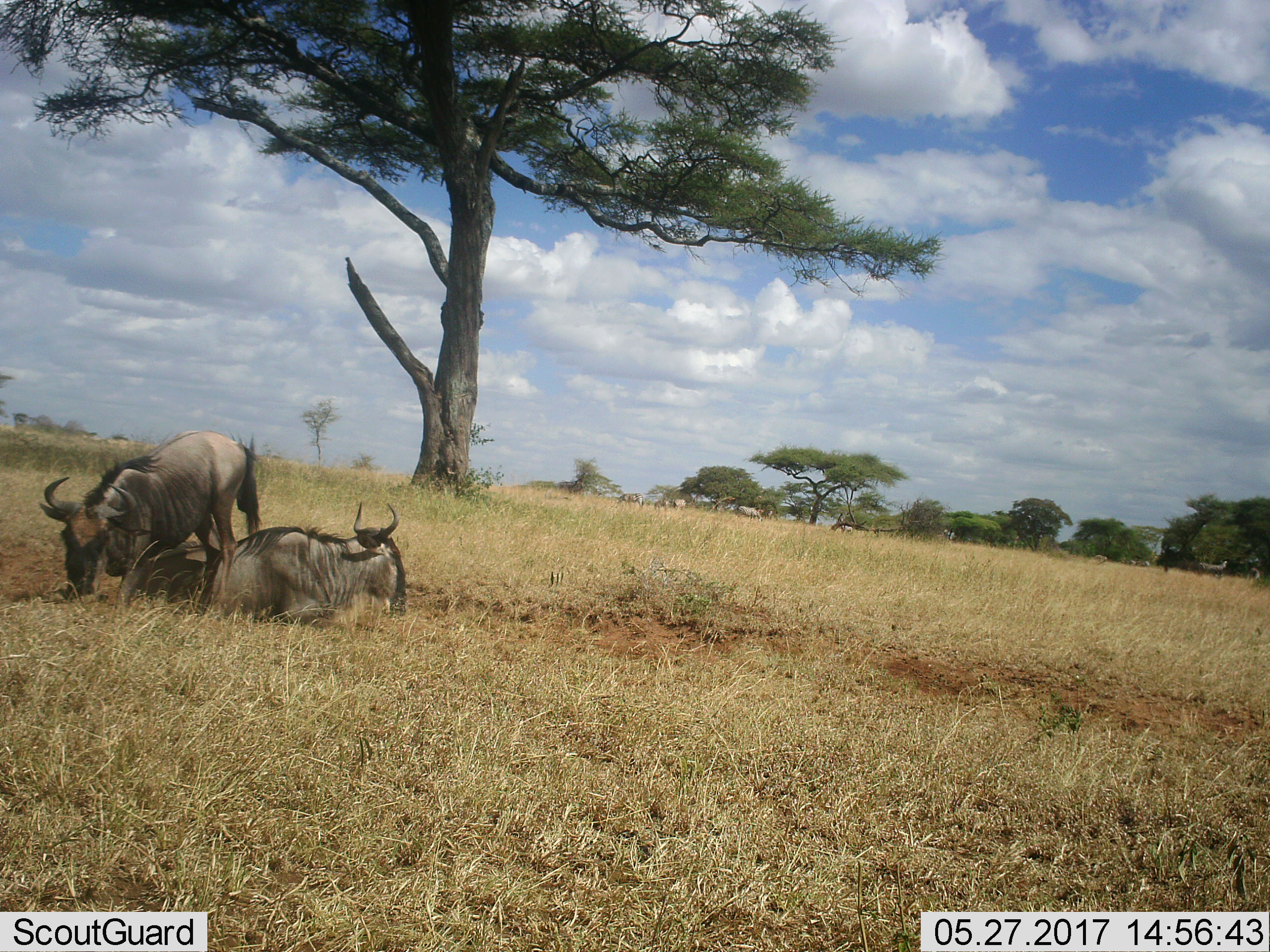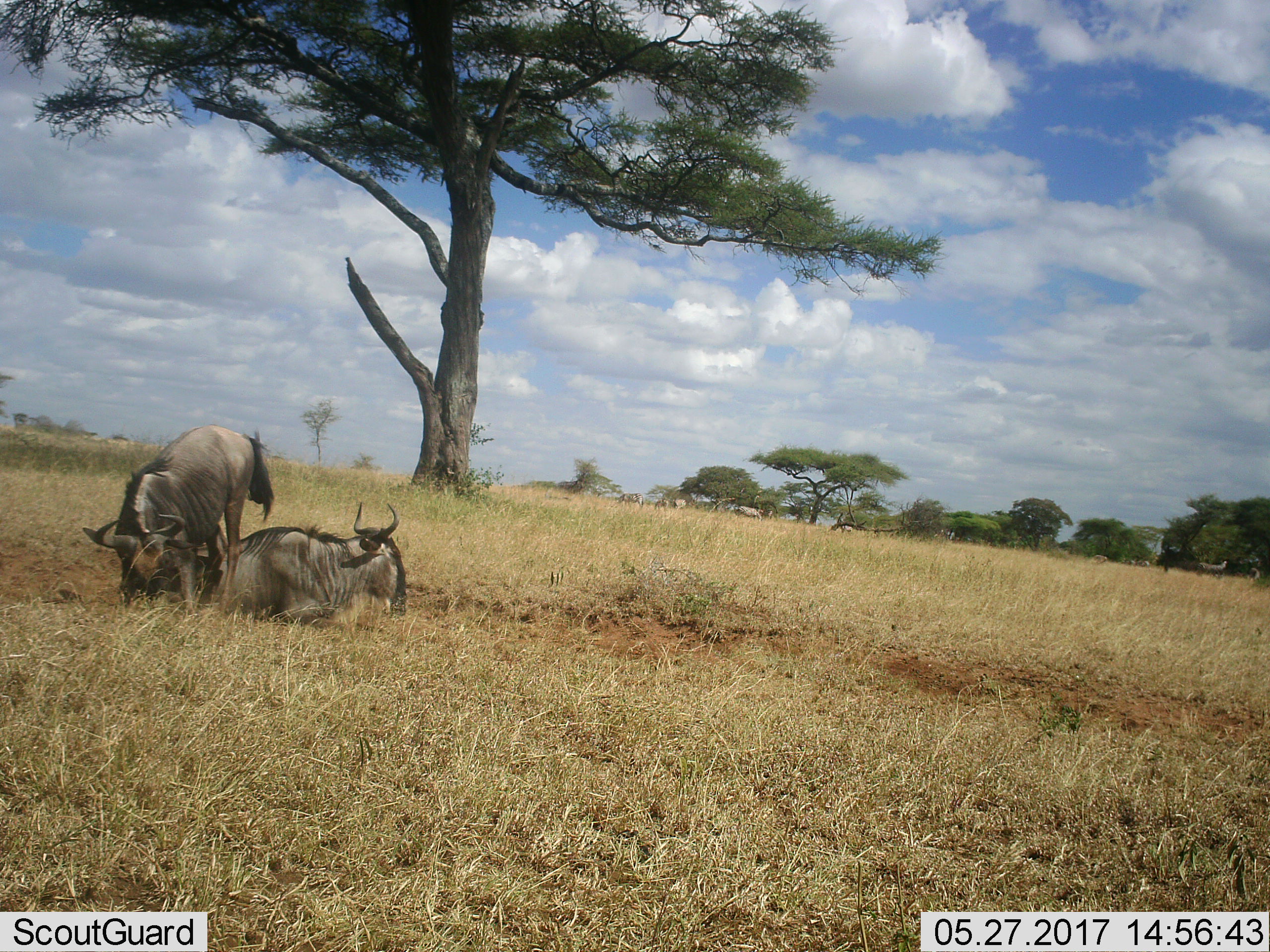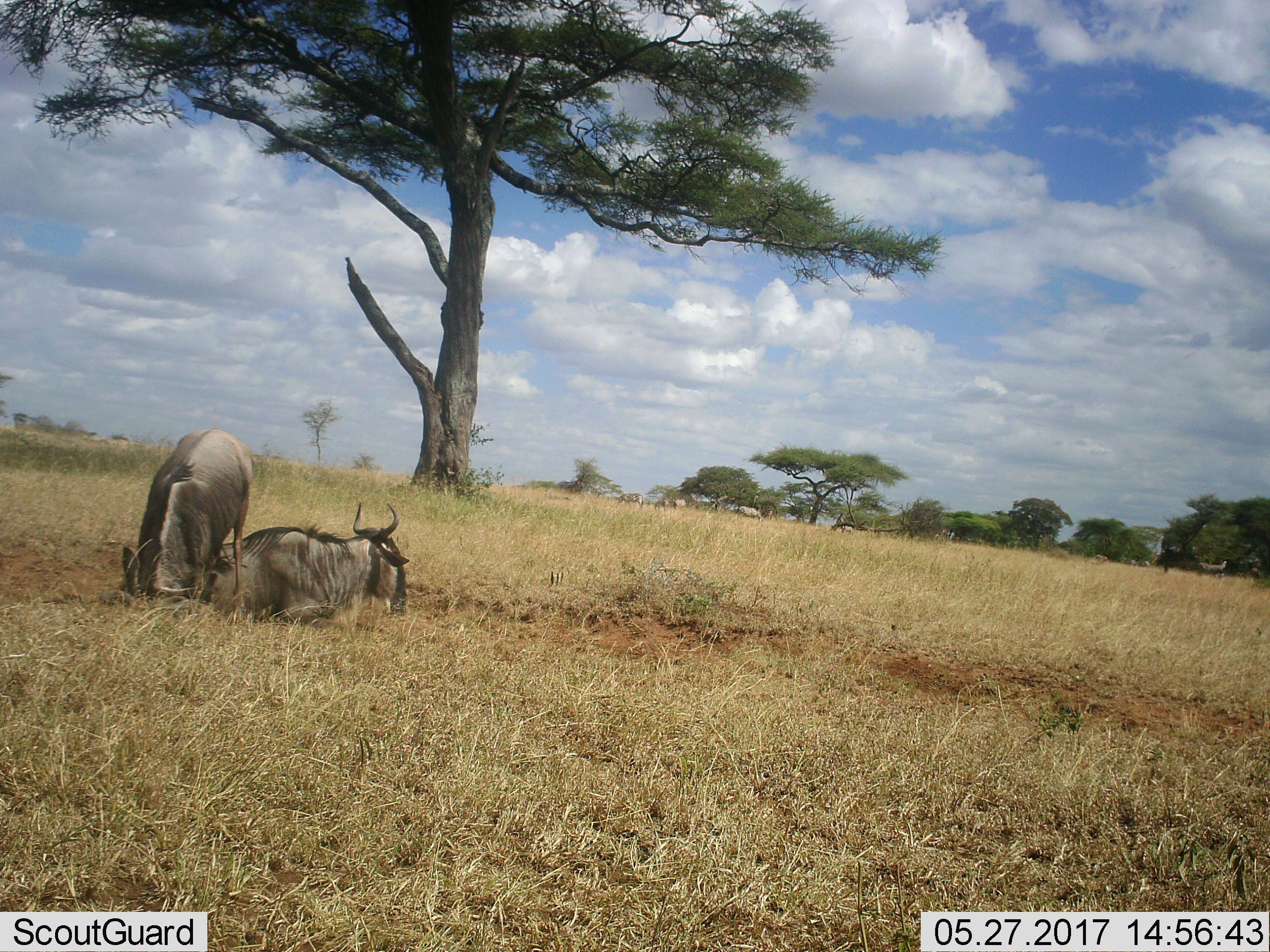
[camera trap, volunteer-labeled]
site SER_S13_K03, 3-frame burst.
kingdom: Animalia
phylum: Chordata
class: Mammalia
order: Artiodactyla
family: Bovidae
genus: Connochaetes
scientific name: Connochaetes taurinus taurinus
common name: blue wildebeest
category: wildebeestblue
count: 3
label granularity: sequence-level